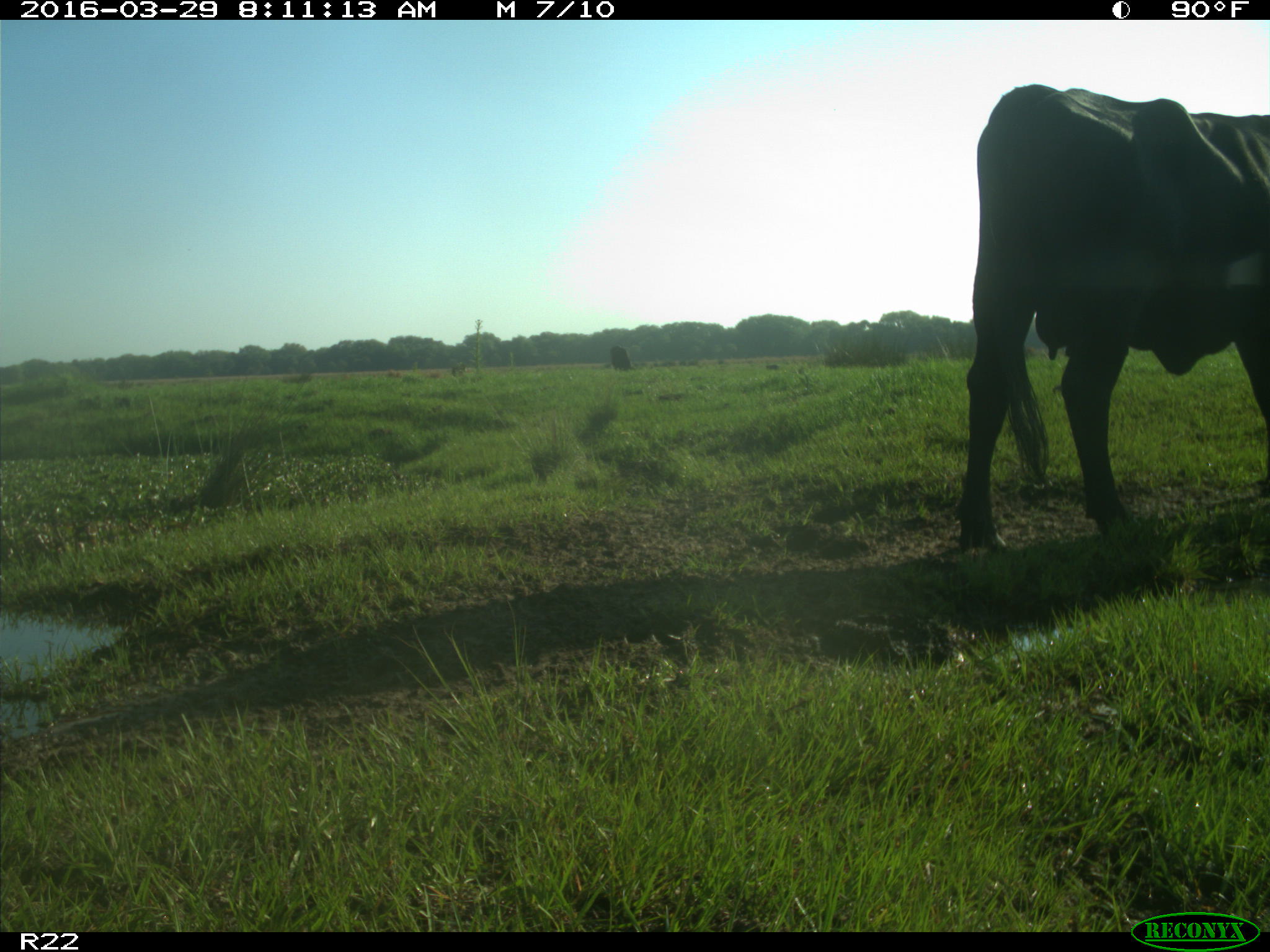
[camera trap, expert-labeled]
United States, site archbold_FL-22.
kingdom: Animalia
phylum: Chordata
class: Mammalia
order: Artiodactyla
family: Bovidae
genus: Bos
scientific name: Bos taurus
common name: domestic cow